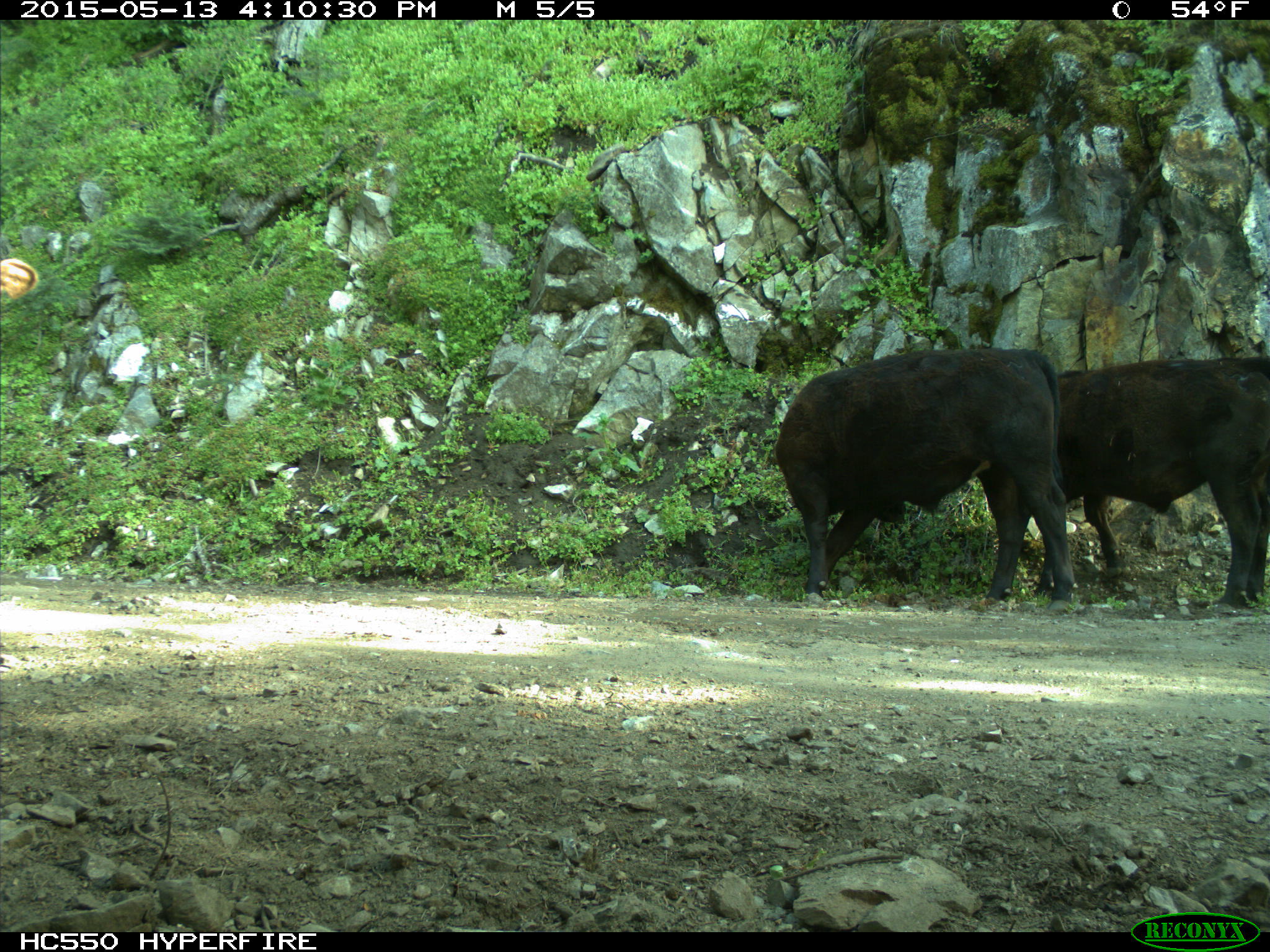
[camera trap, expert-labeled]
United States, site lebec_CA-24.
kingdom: Animalia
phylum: Chordata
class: Mammalia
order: Artiodactyla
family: Bovidae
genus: Bos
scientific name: Bos taurus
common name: domestic cow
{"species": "Bos taurus (domestic cow)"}